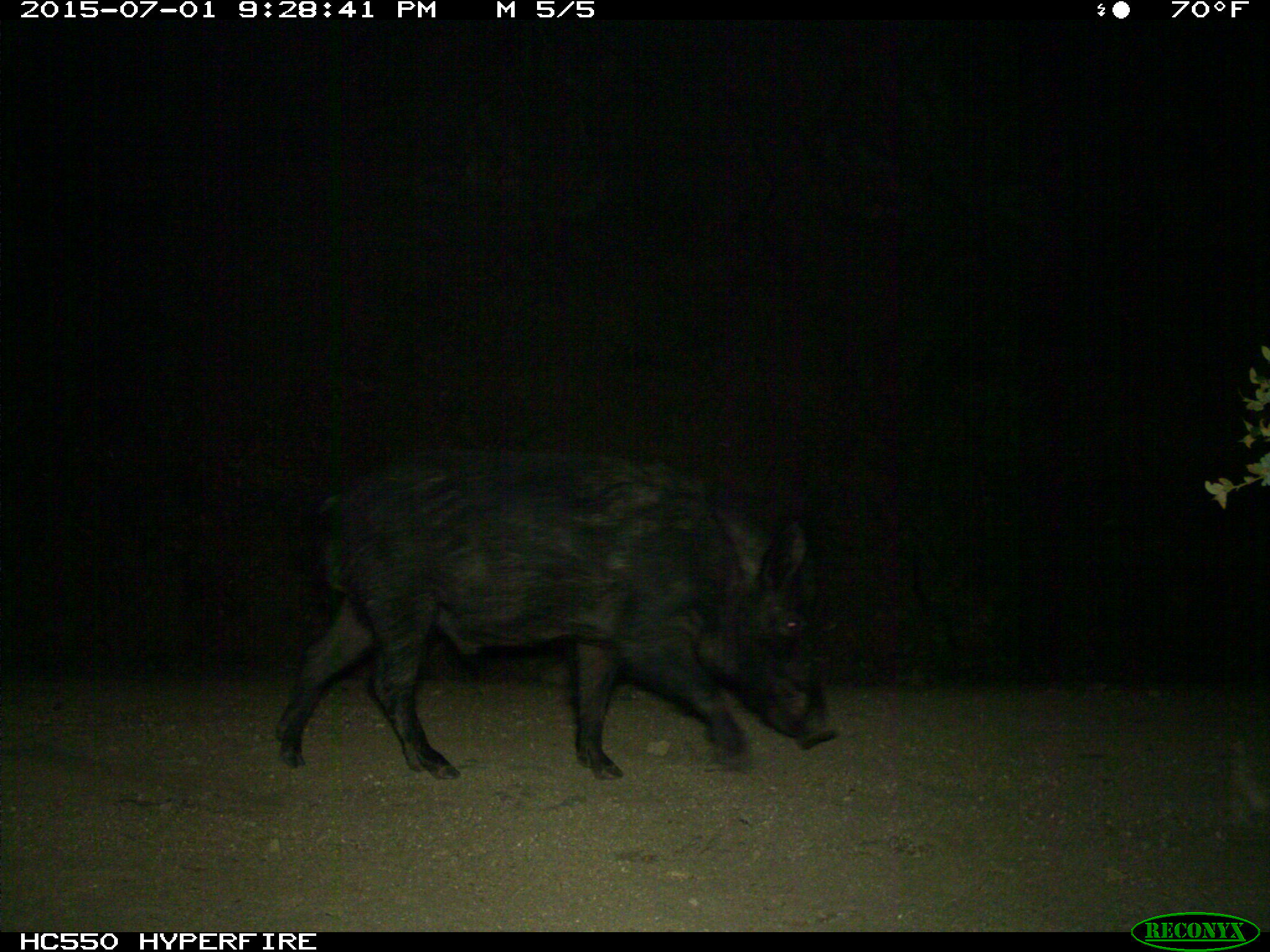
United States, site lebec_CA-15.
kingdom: Animalia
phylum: Chordata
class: Mammalia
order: Artiodactyla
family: Suidae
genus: Sus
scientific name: Sus scrofa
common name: wild boar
Sus scrofa (wild boar).